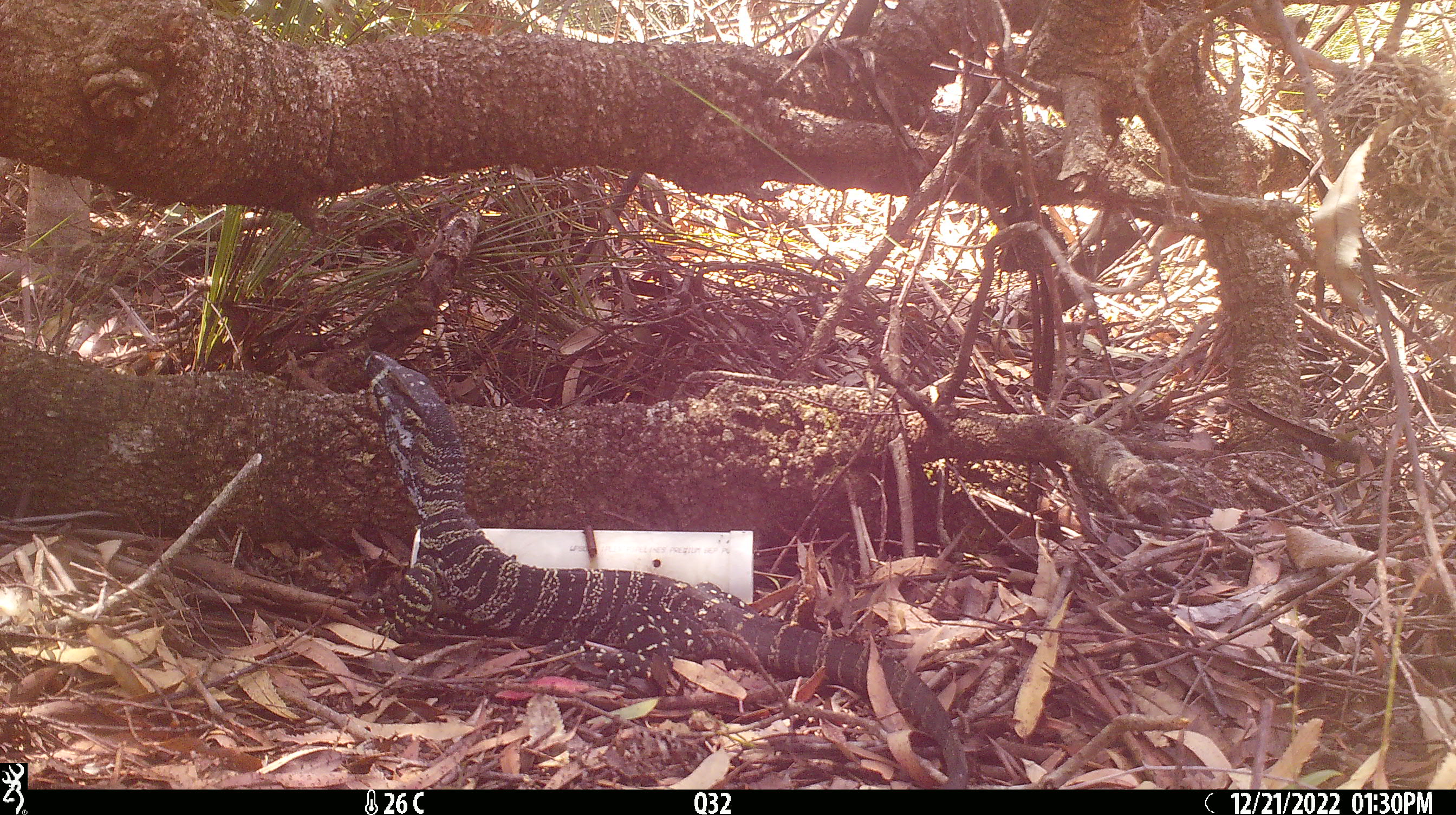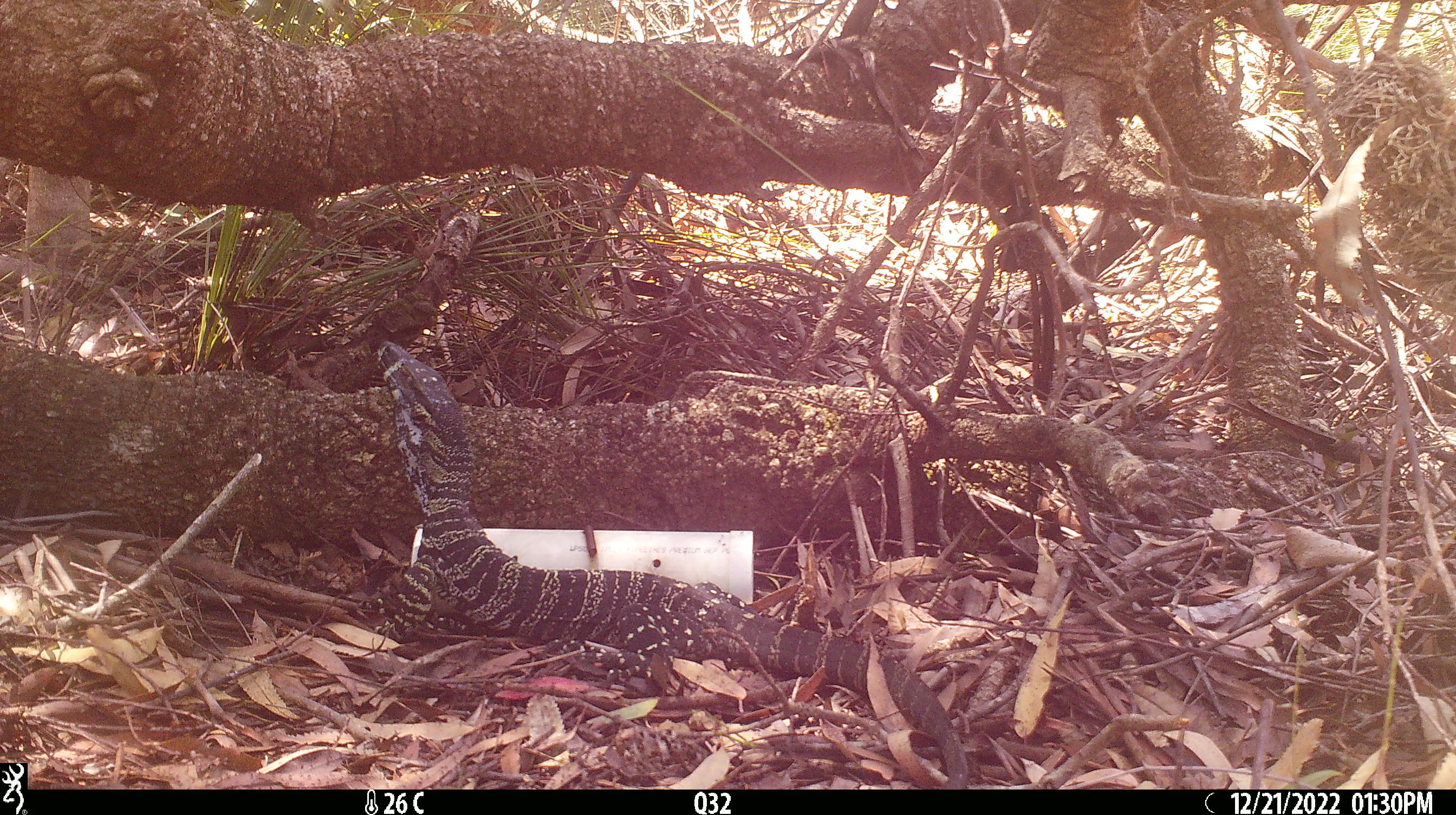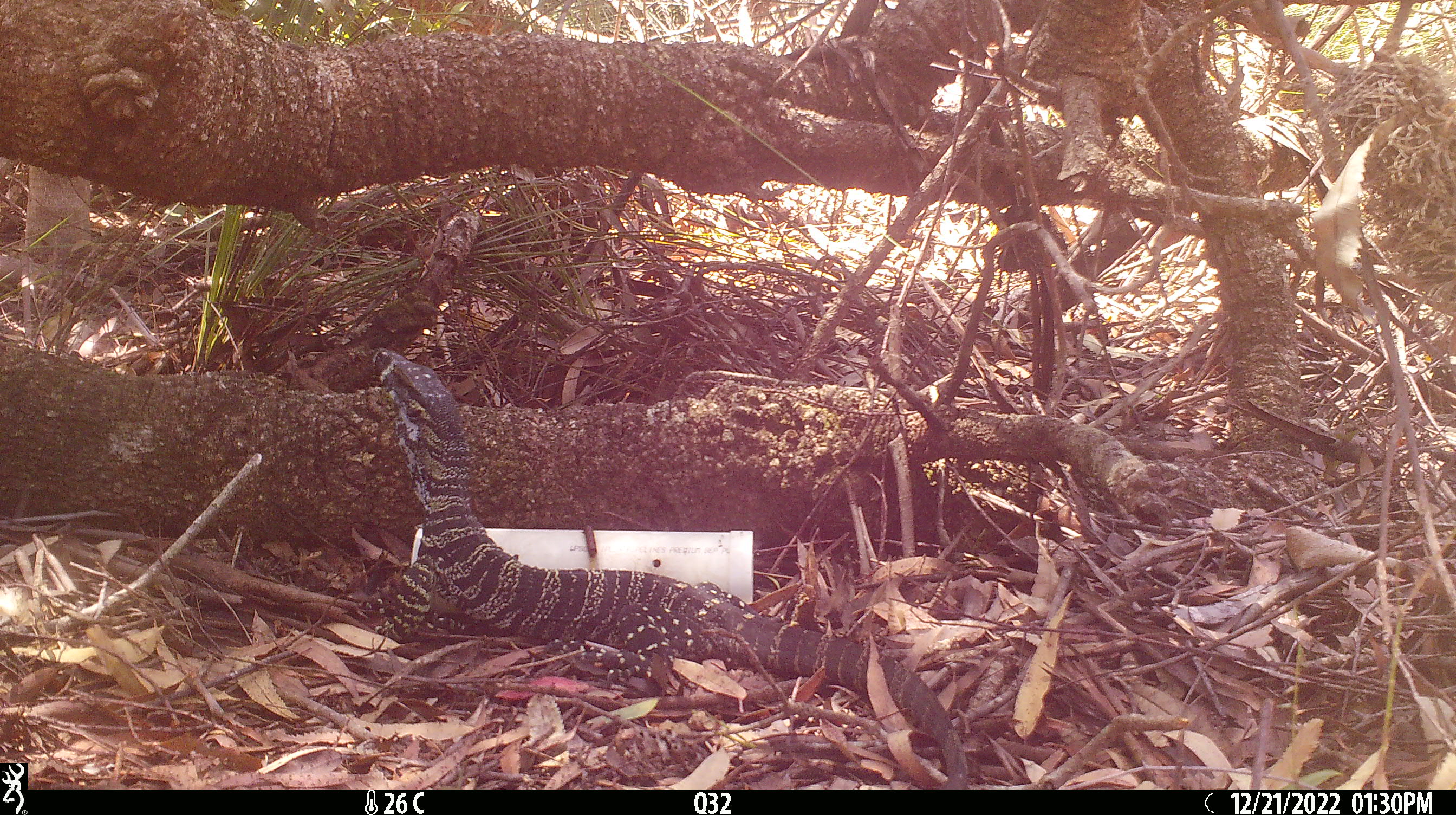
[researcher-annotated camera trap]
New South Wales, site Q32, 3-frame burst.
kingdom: Animalia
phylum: Chordata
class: Reptilia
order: Squamata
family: Varanidae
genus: Varanus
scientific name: Varanus varius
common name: lace monitor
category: goanna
Goanna (lace monitor) (Varanus varius).